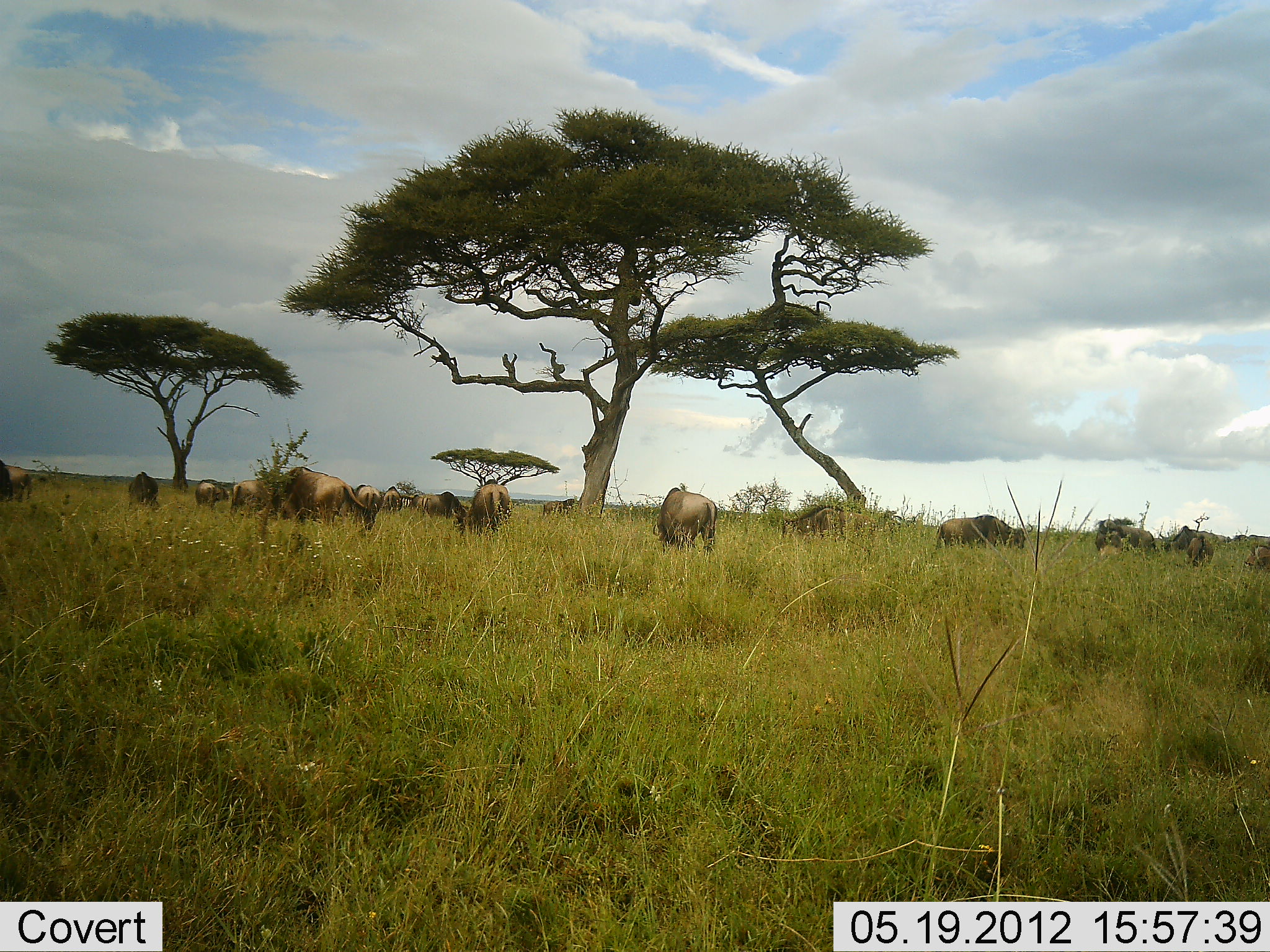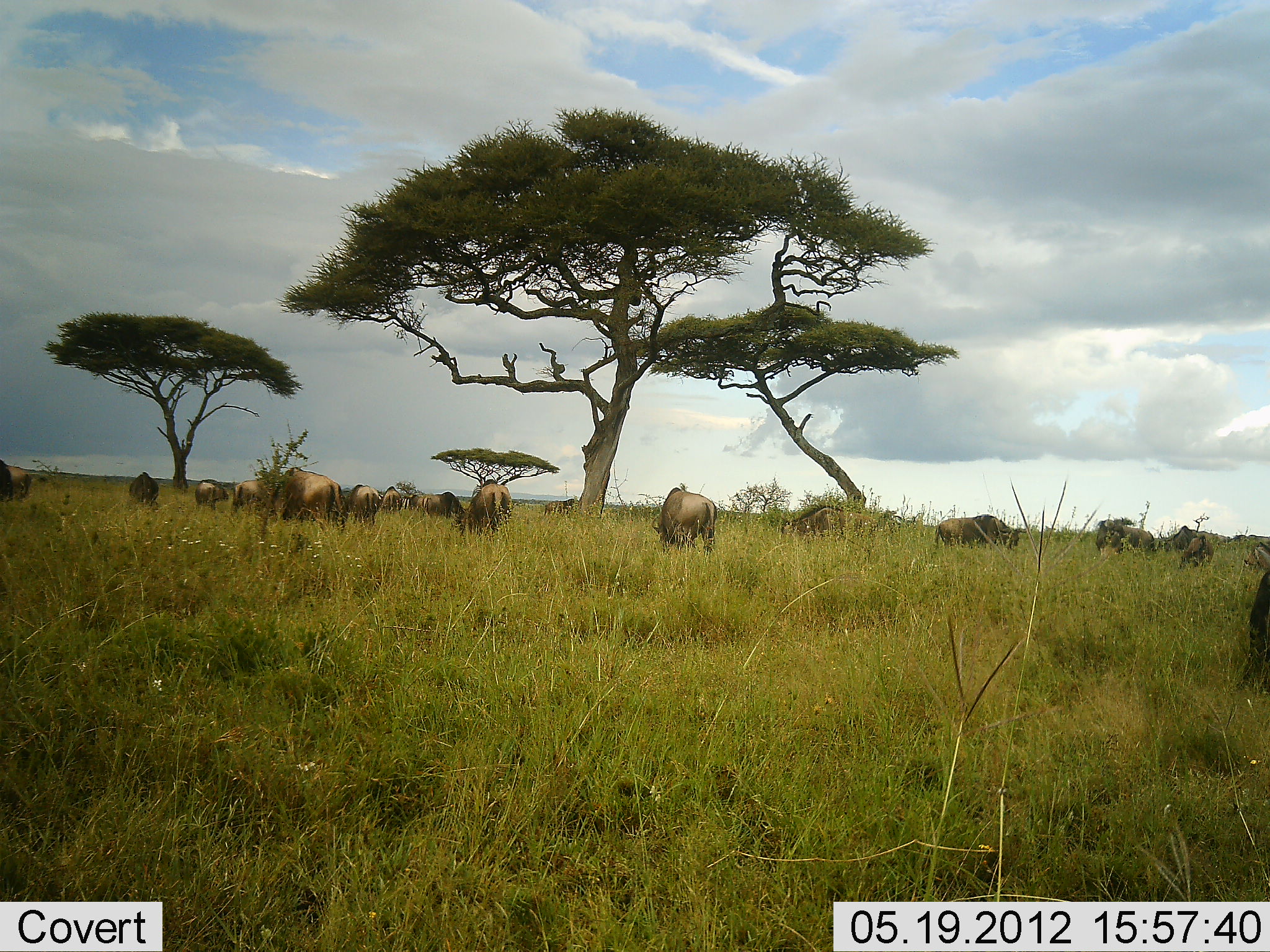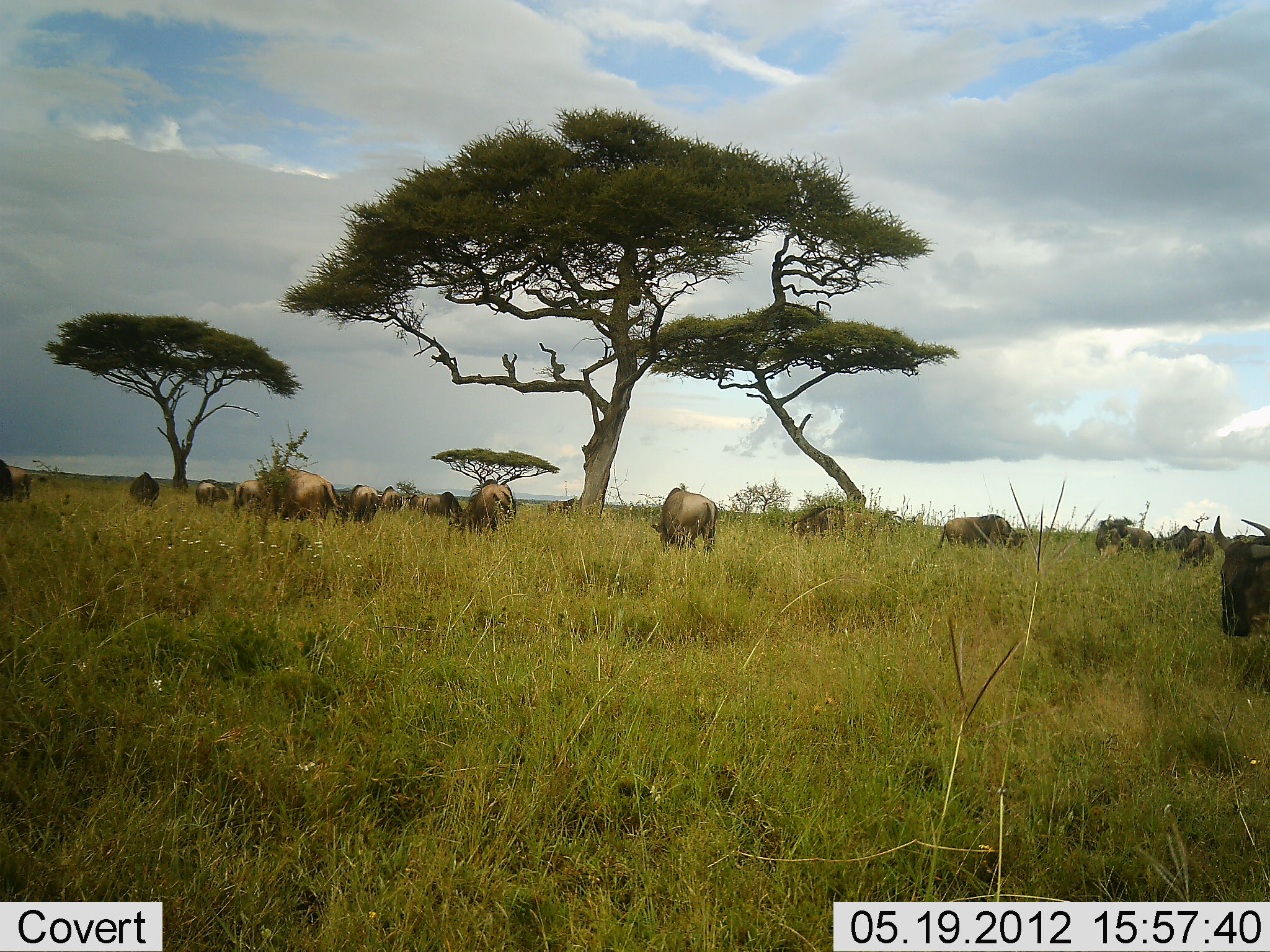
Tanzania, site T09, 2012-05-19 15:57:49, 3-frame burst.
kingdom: Animalia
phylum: Chordata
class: Mammalia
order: Artiodactyla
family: Bovidae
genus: Connochaetes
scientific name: Connochaetes taurinus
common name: blue wildebeest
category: wildebeest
Wildebeest (blue wildebeest) (Connochaetes taurinus), count 11-50. Behavior (volunteer vote fractions): standing 40%, resting 0%, moving 20%, interacting 0%. Young present (vote fraction): 0%. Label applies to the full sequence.